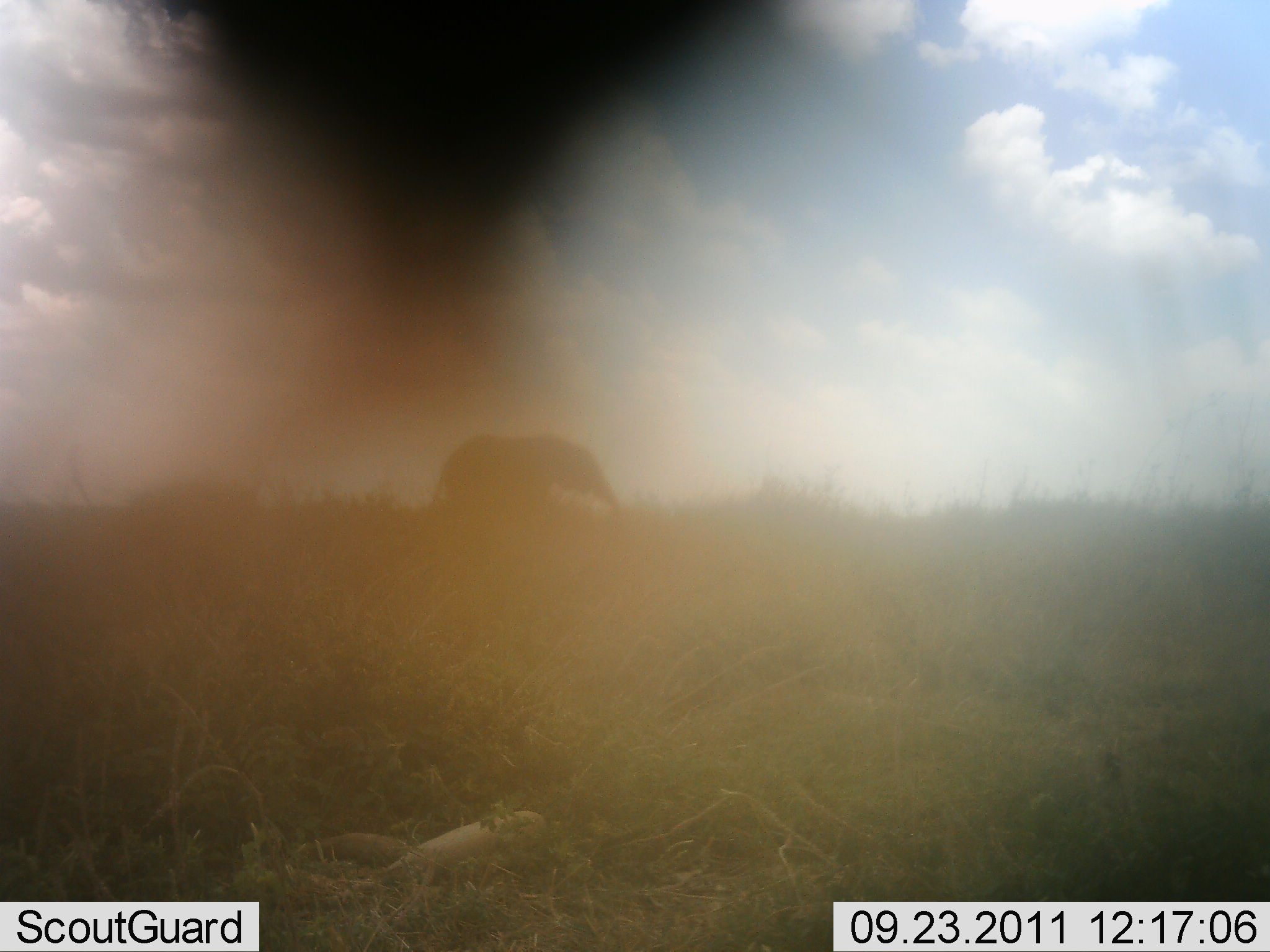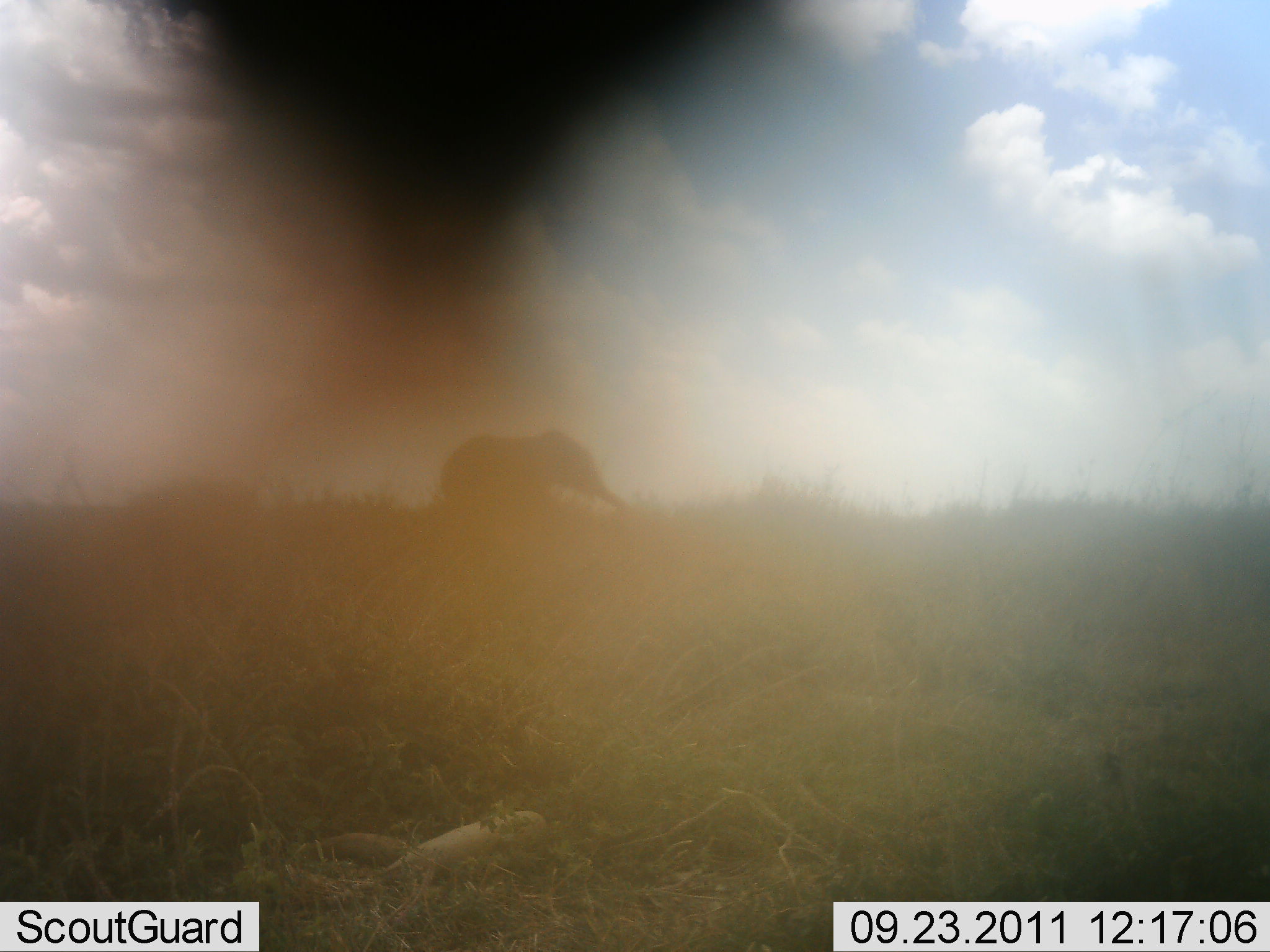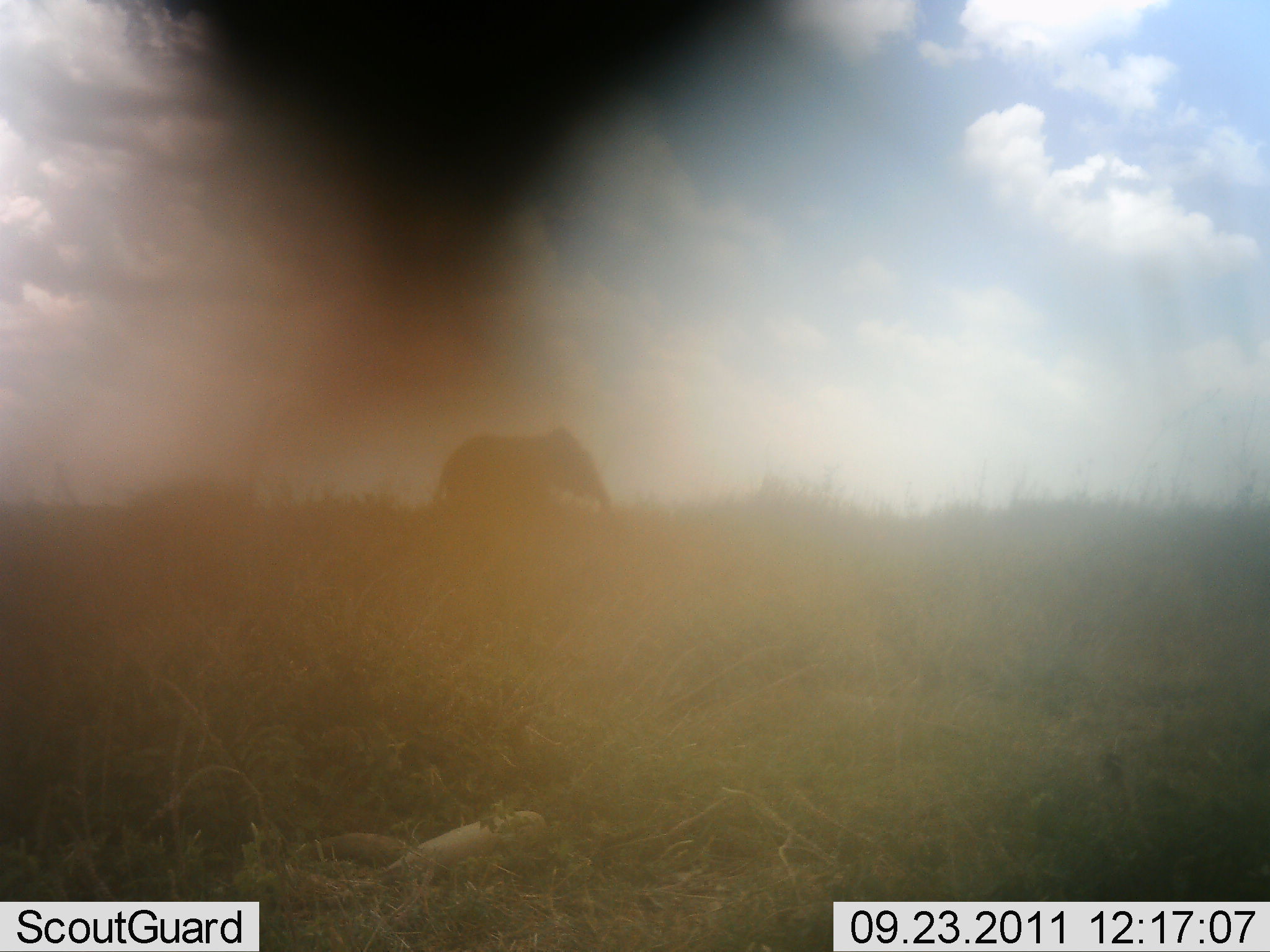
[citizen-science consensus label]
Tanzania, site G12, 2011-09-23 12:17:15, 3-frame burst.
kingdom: Animalia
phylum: Chordata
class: Mammalia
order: Proboscidea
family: Elephantidae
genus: Loxodonta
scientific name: Loxodonta africana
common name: african bush elephant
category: elephant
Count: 1.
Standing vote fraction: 75%.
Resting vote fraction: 0%.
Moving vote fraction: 17%.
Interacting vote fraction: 0%.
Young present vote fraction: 8%.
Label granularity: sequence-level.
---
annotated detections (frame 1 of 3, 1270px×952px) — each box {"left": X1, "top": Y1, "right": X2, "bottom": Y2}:
animal: {"left": 429, "top": 425, "right": 623, "bottom": 529}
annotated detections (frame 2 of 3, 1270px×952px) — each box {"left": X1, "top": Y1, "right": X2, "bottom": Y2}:
animal: {"left": 437, "top": 428, "right": 630, "bottom": 515}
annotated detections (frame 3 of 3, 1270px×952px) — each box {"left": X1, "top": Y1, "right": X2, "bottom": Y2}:
animal: {"left": 432, "top": 423, "right": 617, "bottom": 515}